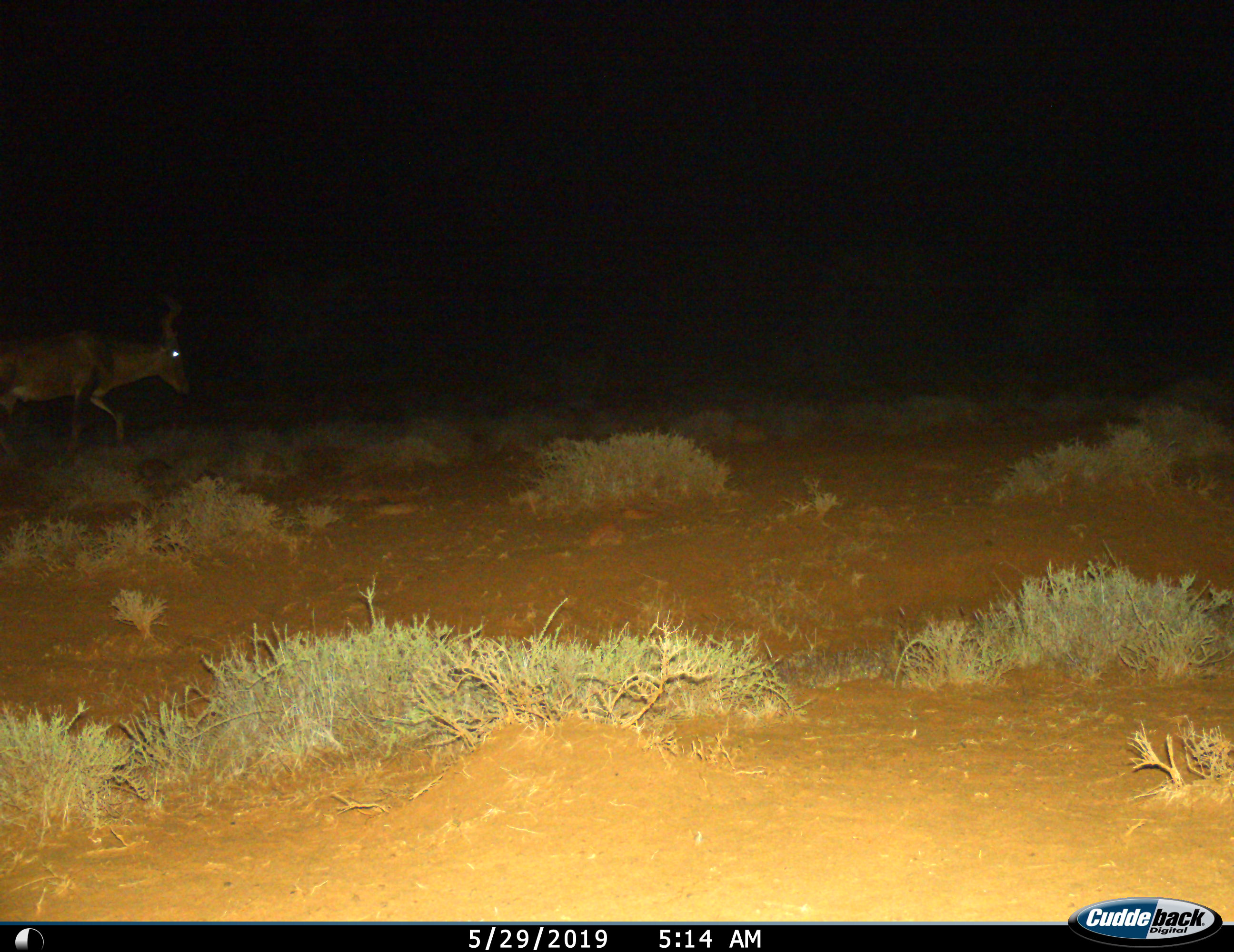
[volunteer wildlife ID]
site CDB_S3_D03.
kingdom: Animalia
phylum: Chordata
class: Mammalia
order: Artiodactyla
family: Bovidae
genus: Alcelaphus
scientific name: Alcelaphus buselaphus caama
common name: red hartebeest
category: hartebeestred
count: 1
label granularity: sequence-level